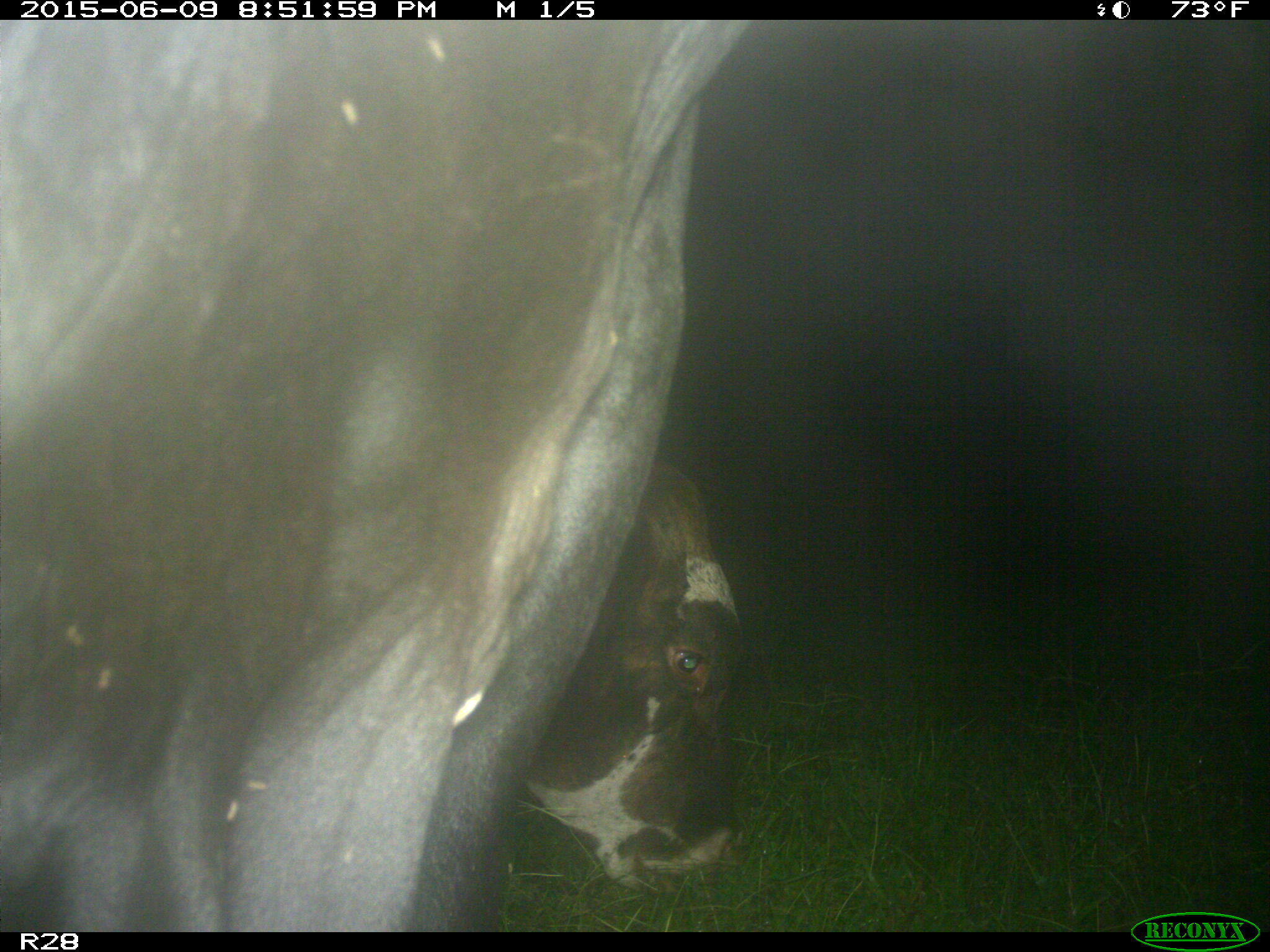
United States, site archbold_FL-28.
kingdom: Animalia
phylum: Chordata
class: Mammalia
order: Artiodactyla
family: Bovidae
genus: Bos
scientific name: Bos taurus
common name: domestic cow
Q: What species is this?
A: Bos taurus (domestic cow).